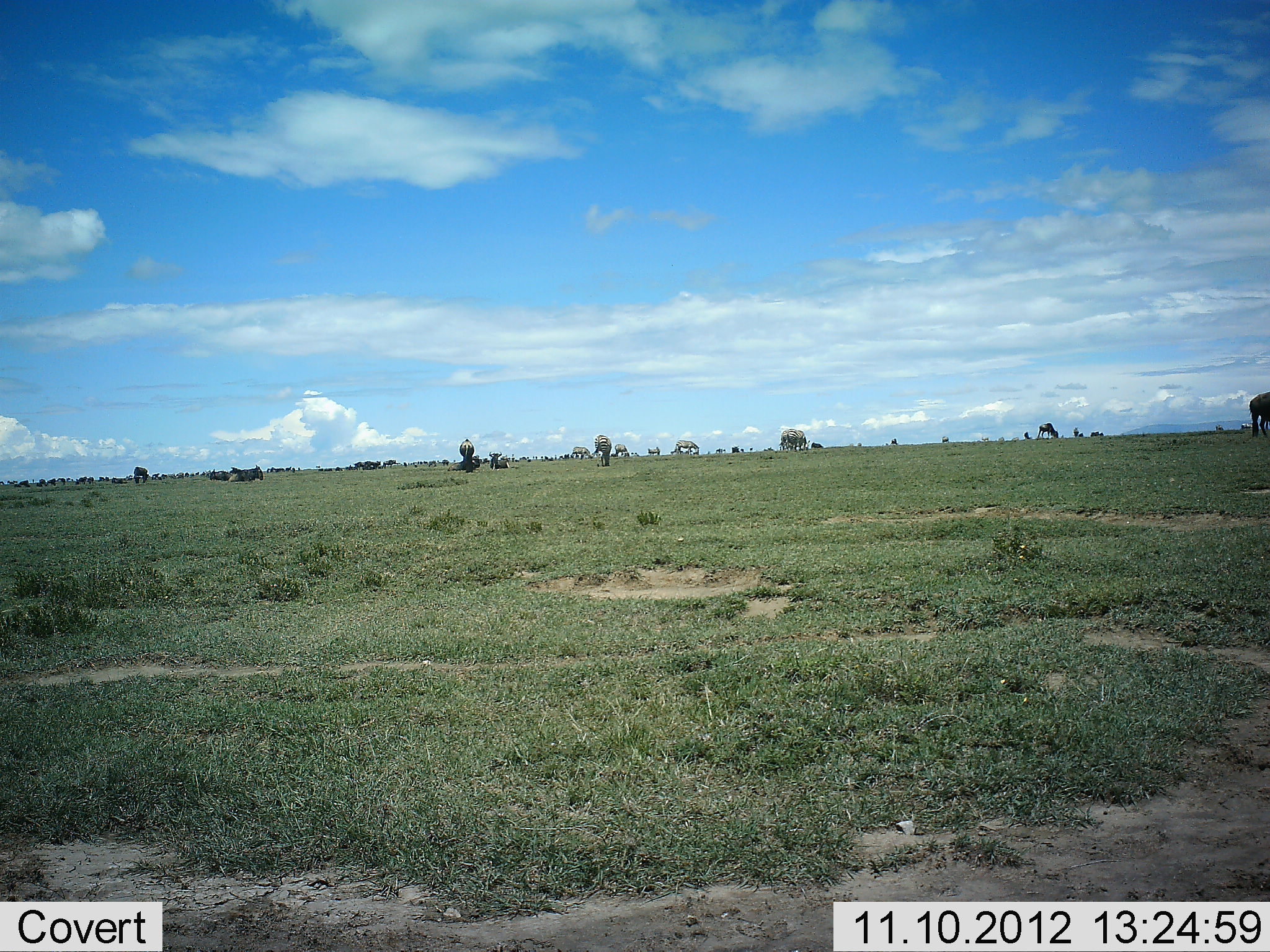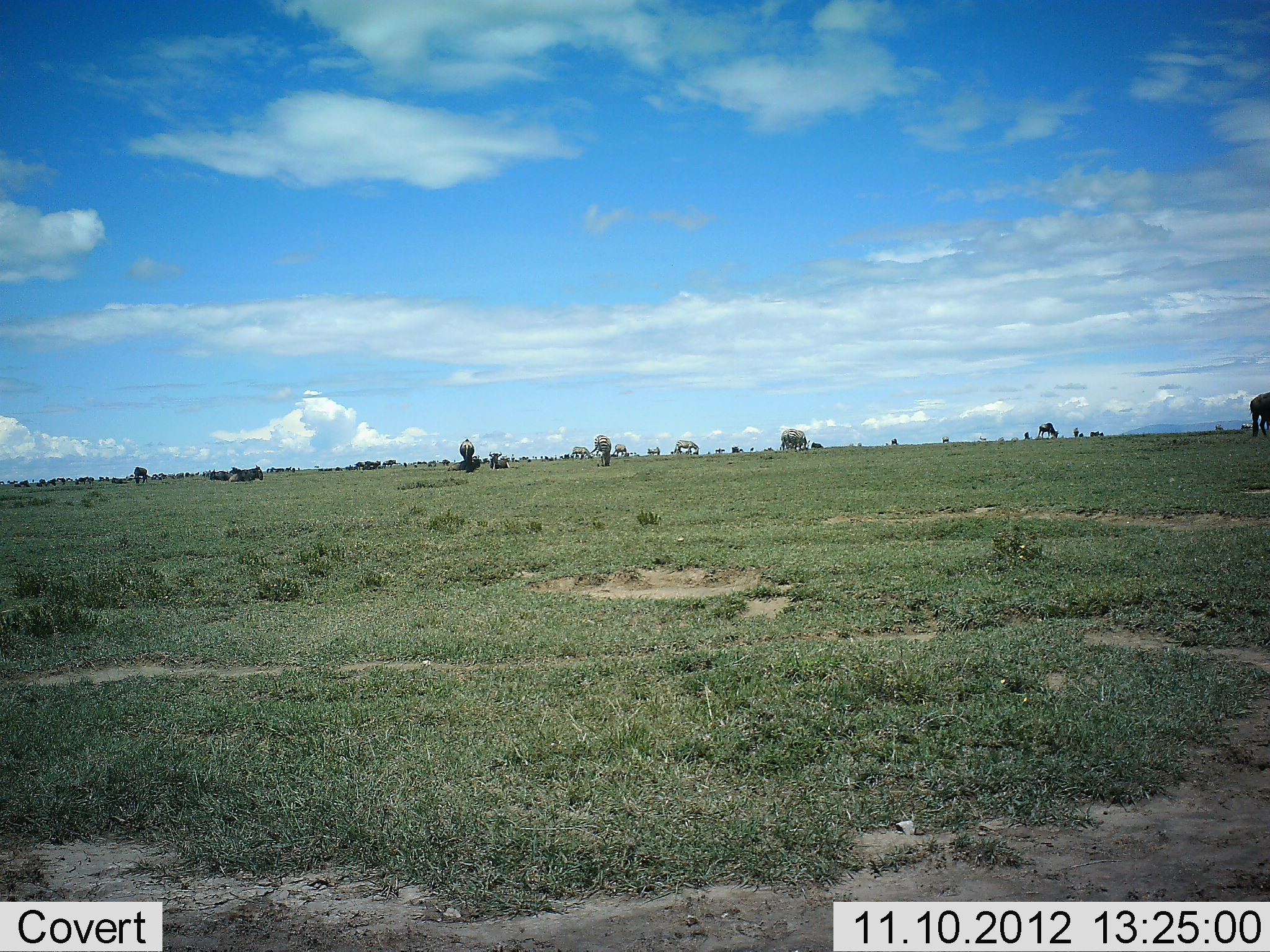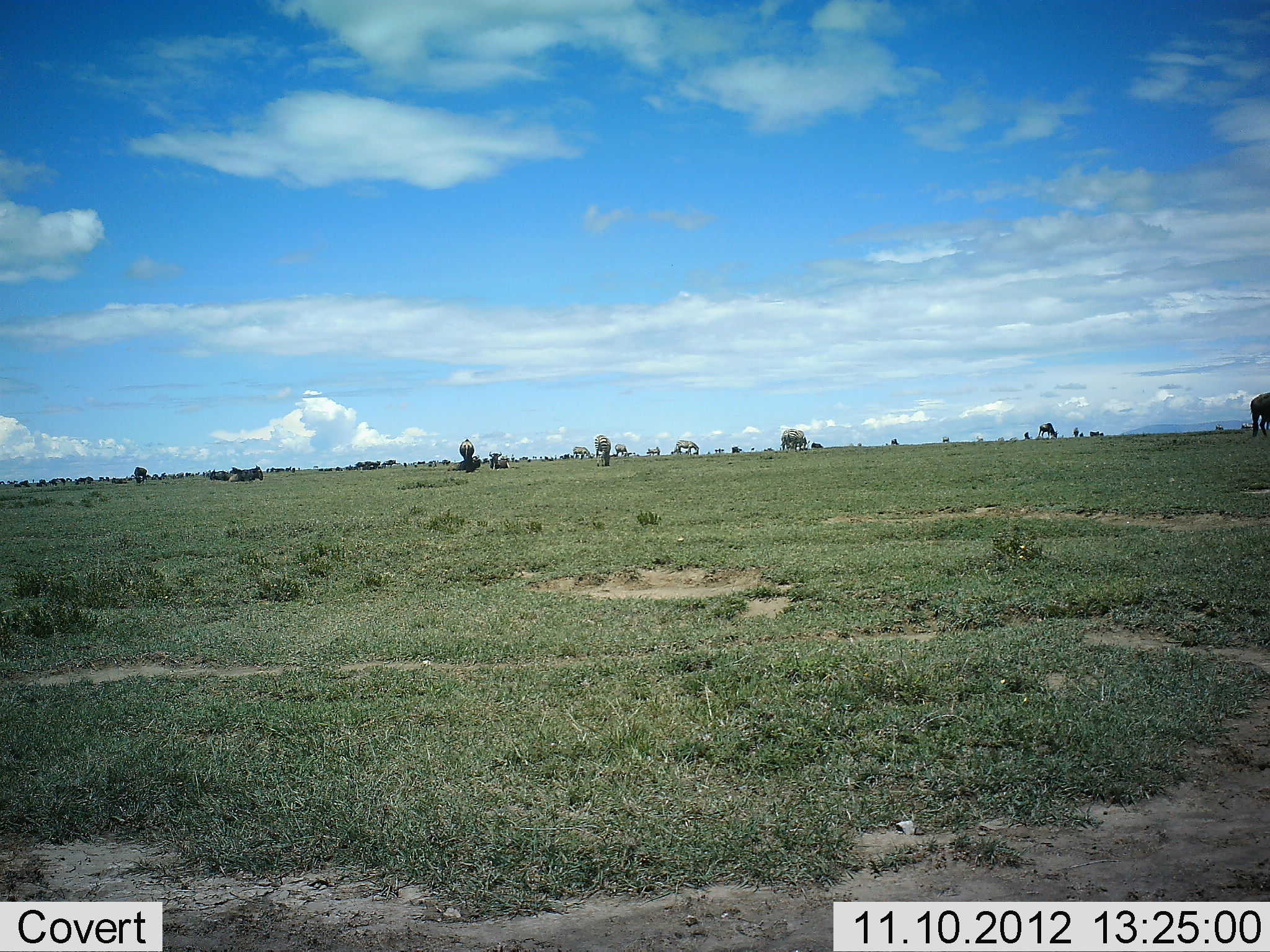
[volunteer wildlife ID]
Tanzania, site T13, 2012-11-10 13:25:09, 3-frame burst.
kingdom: Animalia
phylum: Chordata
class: Mammalia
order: Artiodactyla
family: Bovidae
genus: Connochaetes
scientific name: Connochaetes taurinus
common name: blue wildebeest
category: wildebeest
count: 11-50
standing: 55%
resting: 18%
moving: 27%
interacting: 0%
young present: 0%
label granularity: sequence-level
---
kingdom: Animalia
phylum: Chordata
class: Mammalia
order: Perissodactyla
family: Equidae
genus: Equus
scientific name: Equus quagga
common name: plains zebra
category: zebra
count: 6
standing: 17%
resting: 0%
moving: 0%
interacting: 0%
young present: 0%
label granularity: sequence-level